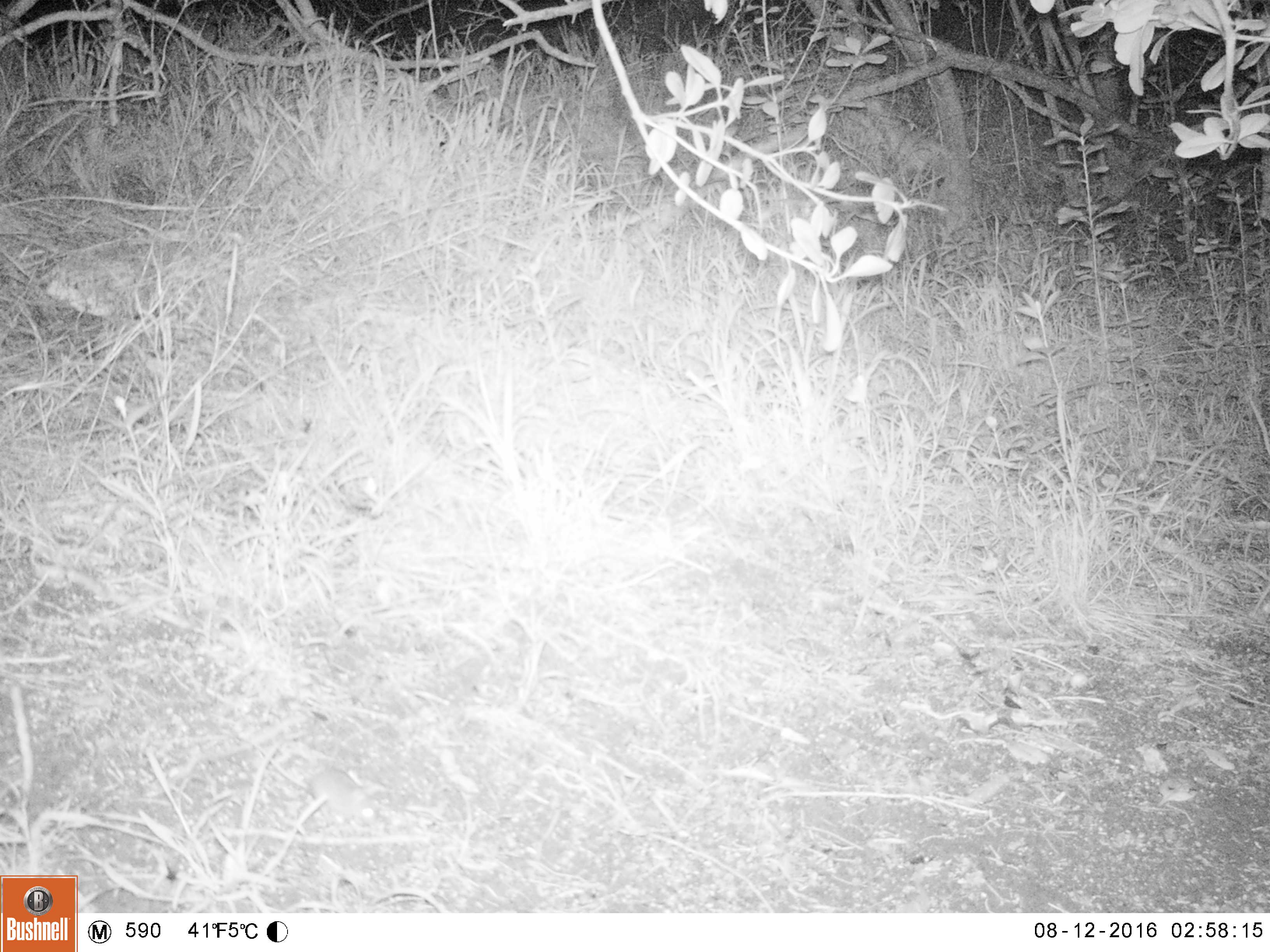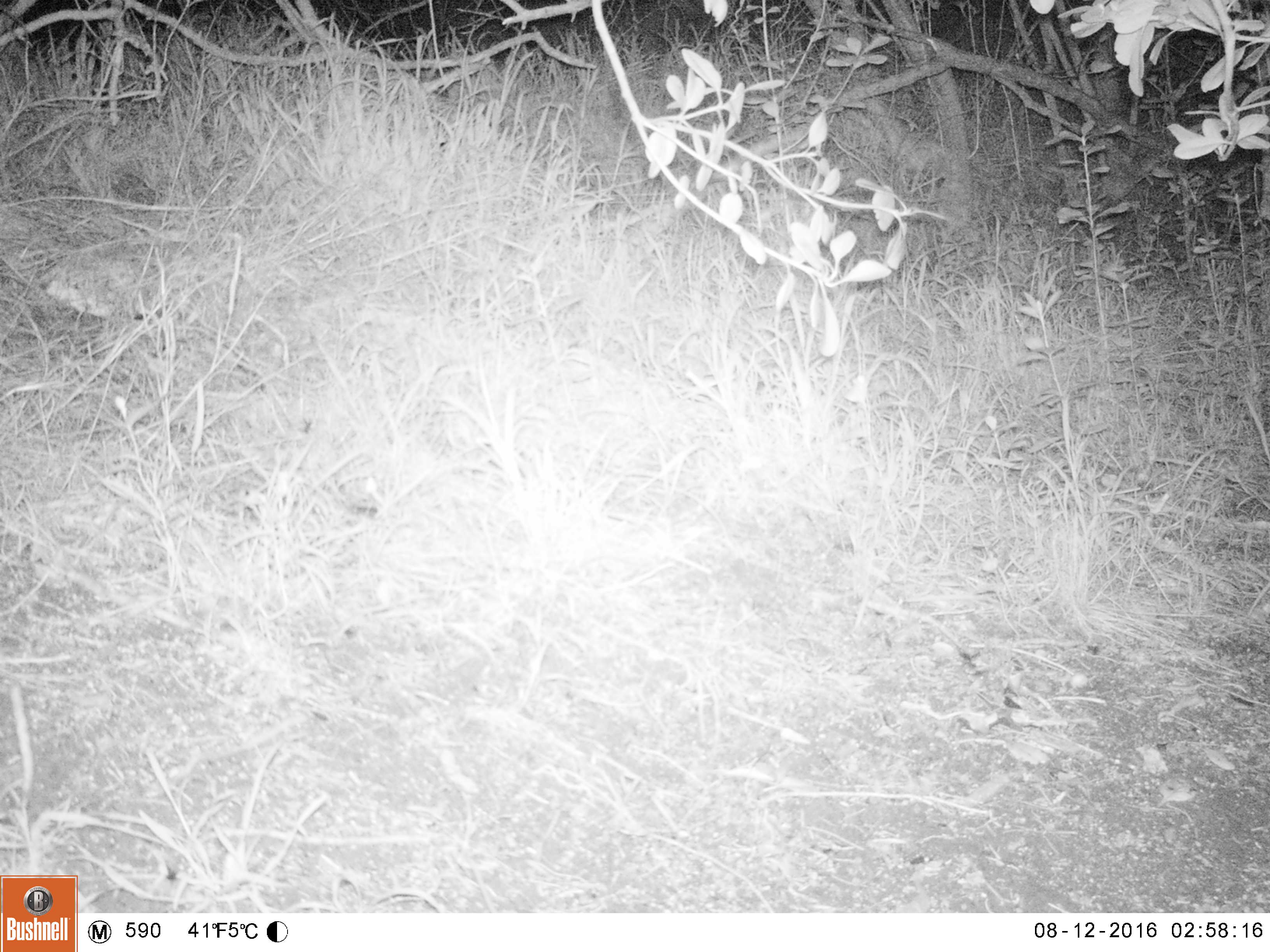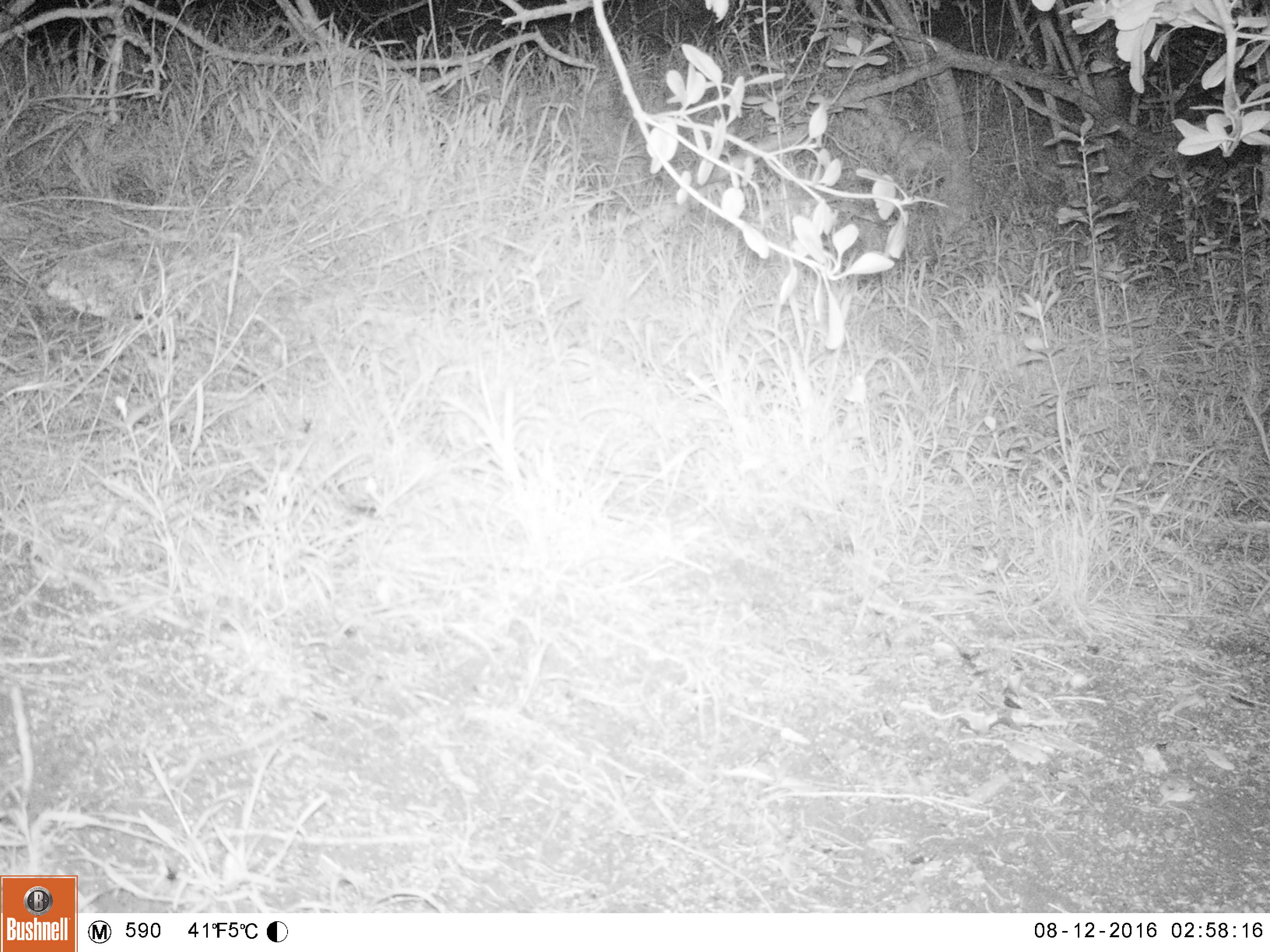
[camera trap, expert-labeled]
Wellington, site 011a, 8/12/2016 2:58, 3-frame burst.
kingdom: Animalia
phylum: Chordata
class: Mammalia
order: Rodentia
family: Muridae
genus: Mus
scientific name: Mus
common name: mouse